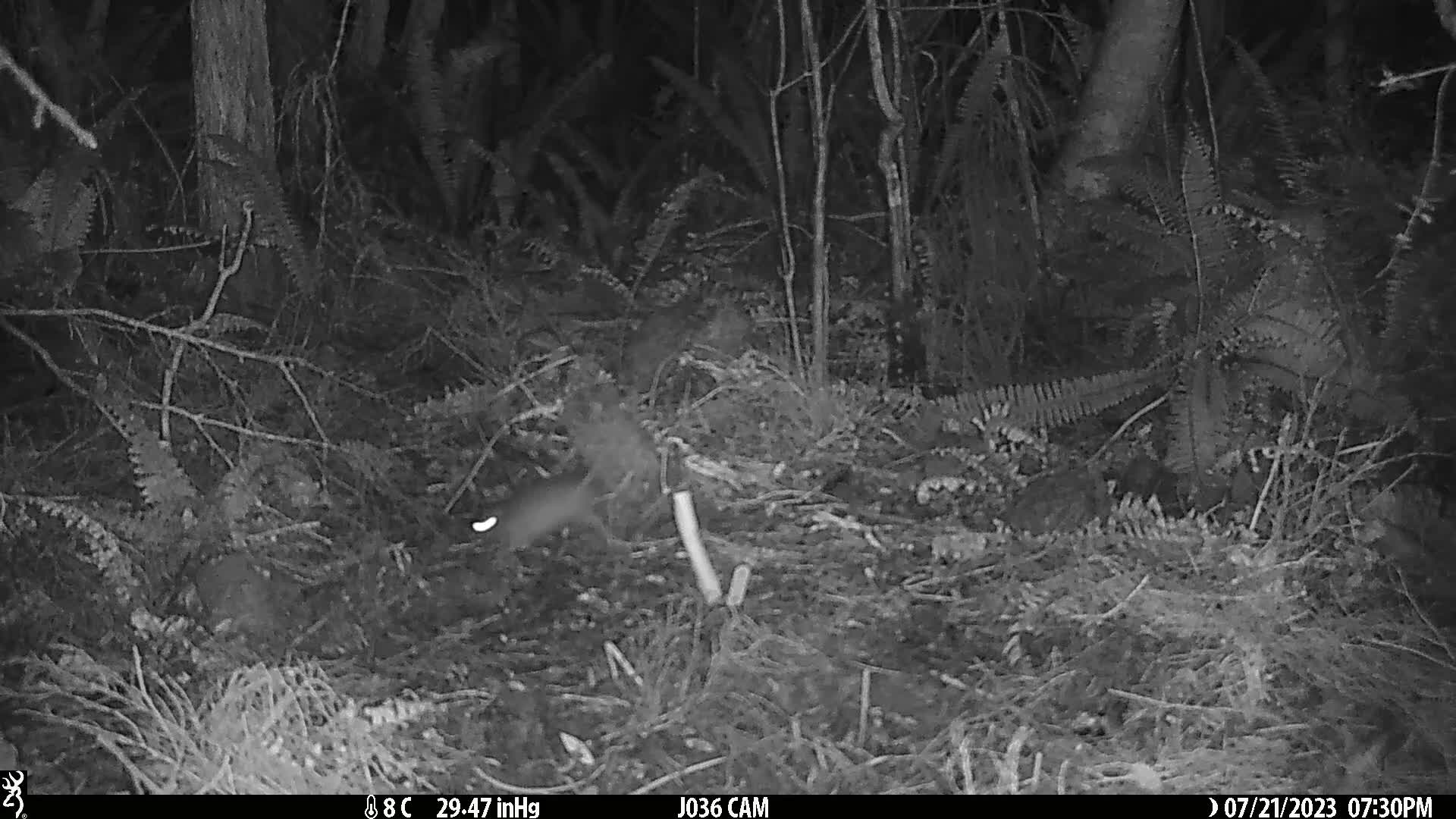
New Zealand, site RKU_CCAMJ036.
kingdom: Animalia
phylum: Chordata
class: Mammalia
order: Rodentia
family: Muridae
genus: Rattus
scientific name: Rattus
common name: rat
Rat (Rattus).